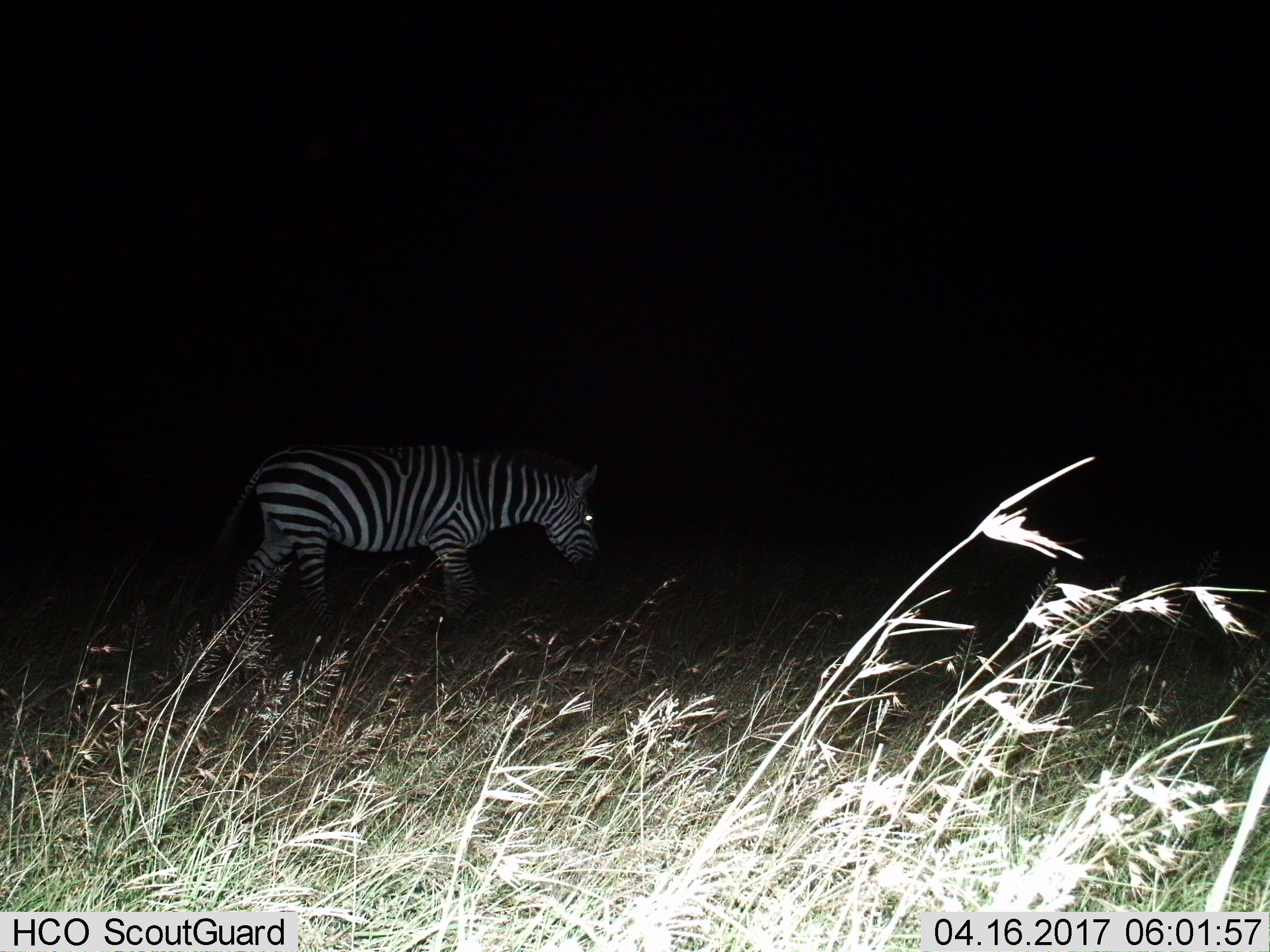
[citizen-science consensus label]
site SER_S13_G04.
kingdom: Animalia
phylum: Chordata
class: Mammalia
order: Perissodactyla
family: Equidae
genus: Equus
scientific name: Equus quagga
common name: plains zebra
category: zebraplains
Zebraplains (plains zebra) (Equus quagga), count 1. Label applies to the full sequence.